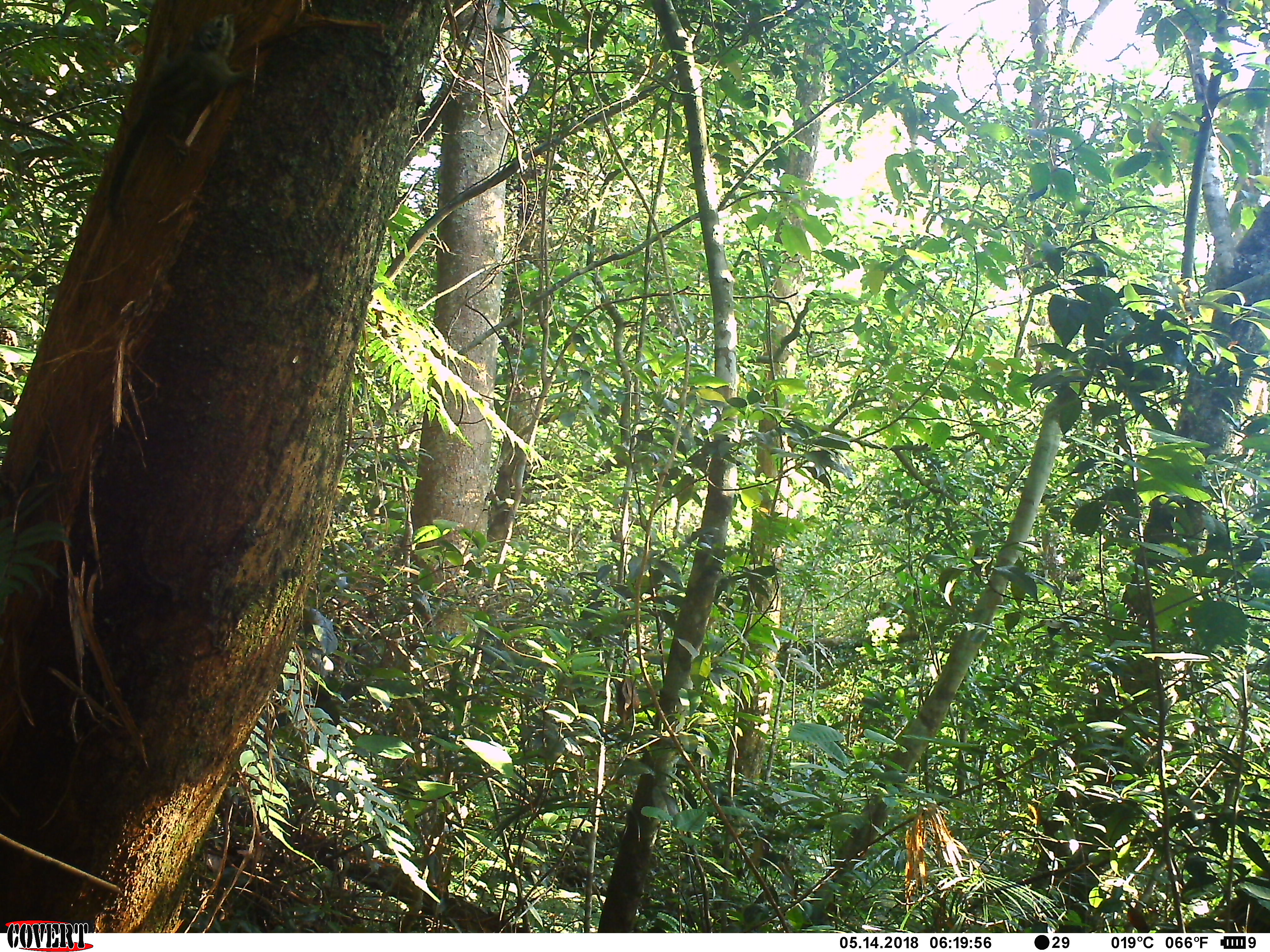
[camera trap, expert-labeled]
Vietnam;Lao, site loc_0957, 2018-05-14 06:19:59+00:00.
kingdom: Animalia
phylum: Chordata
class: Mammalia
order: Rodentia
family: Sciuridae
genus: Sciurus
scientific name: Sciurus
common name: squirrel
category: unidentified squirrel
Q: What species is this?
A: Unidentified squirrel (squirrel) (Sciurus).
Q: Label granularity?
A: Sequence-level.